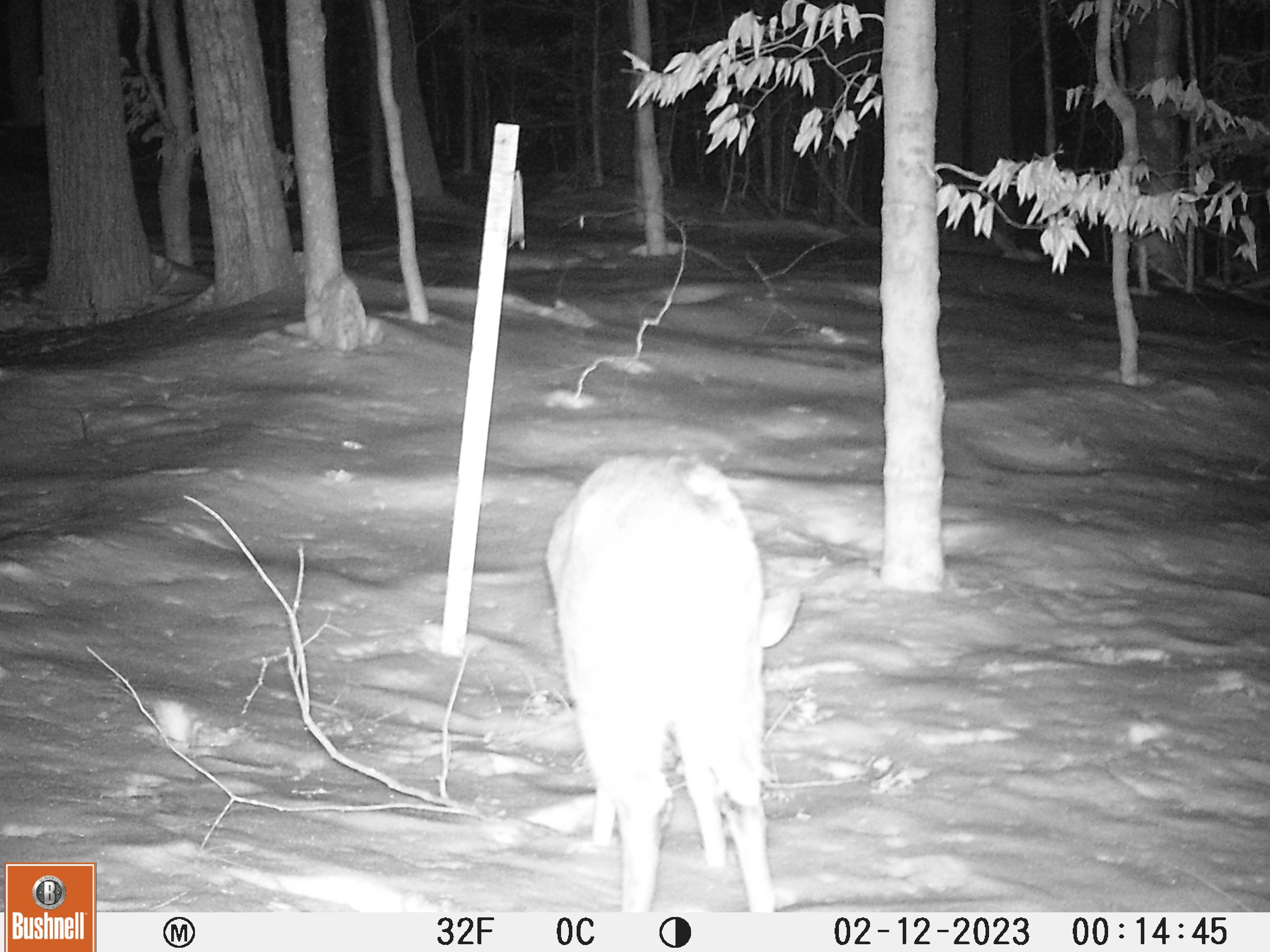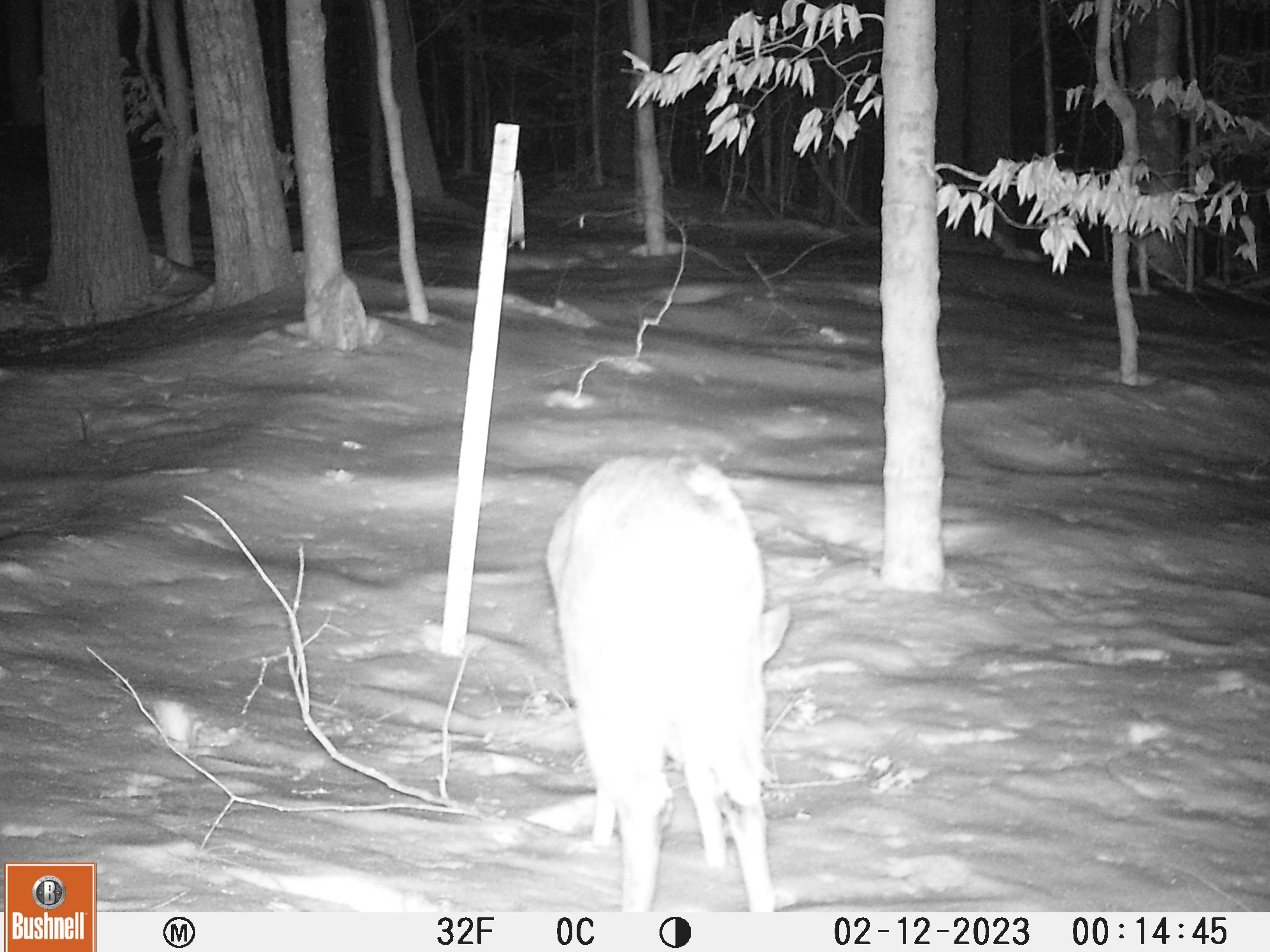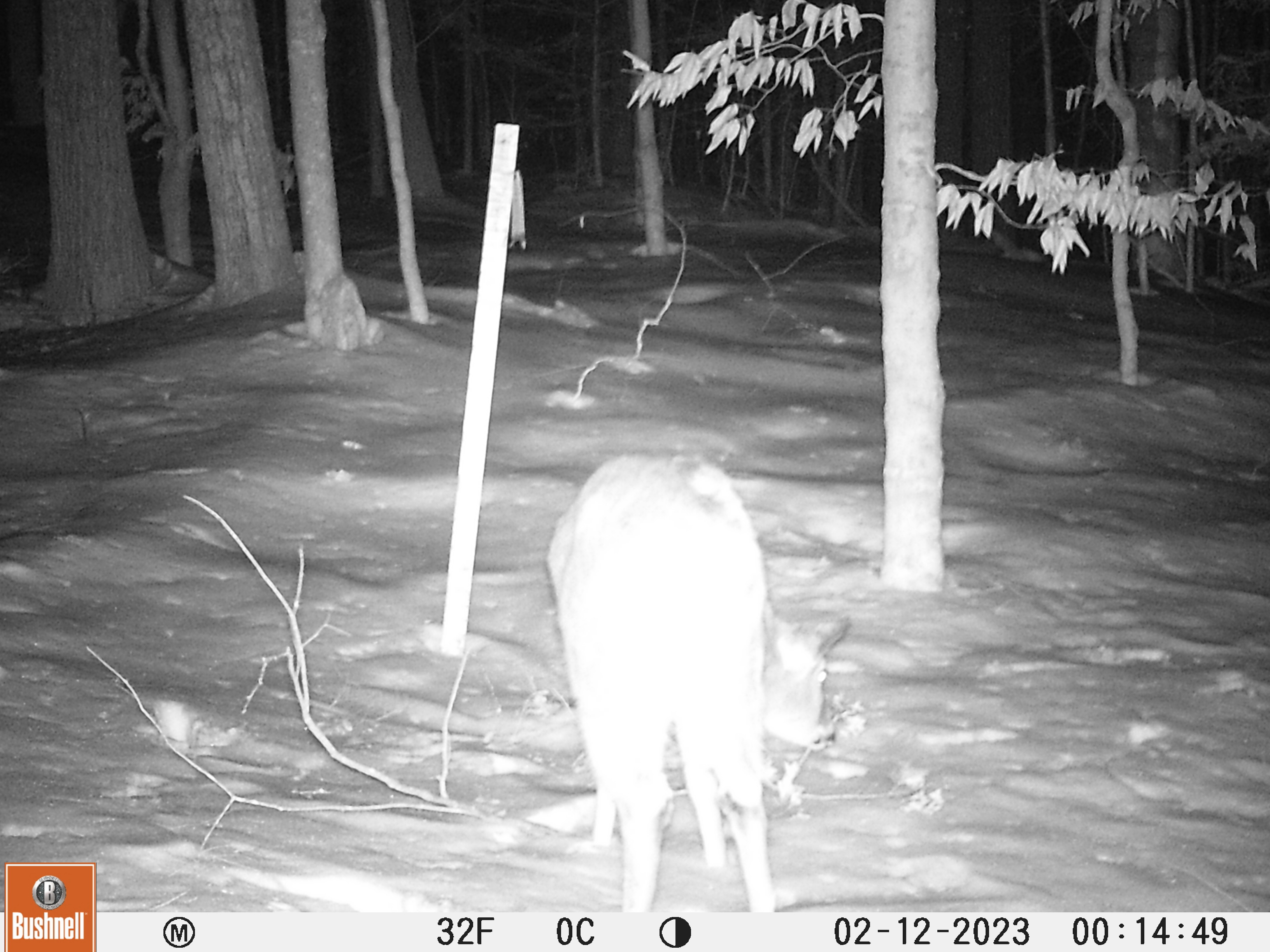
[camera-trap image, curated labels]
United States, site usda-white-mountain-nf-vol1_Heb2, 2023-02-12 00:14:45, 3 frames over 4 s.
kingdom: Animalia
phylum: Chordata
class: Mammalia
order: Artiodactyla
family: Cervidae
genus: Odocoileus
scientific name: Odocoileus virginianus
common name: white-tailed deer